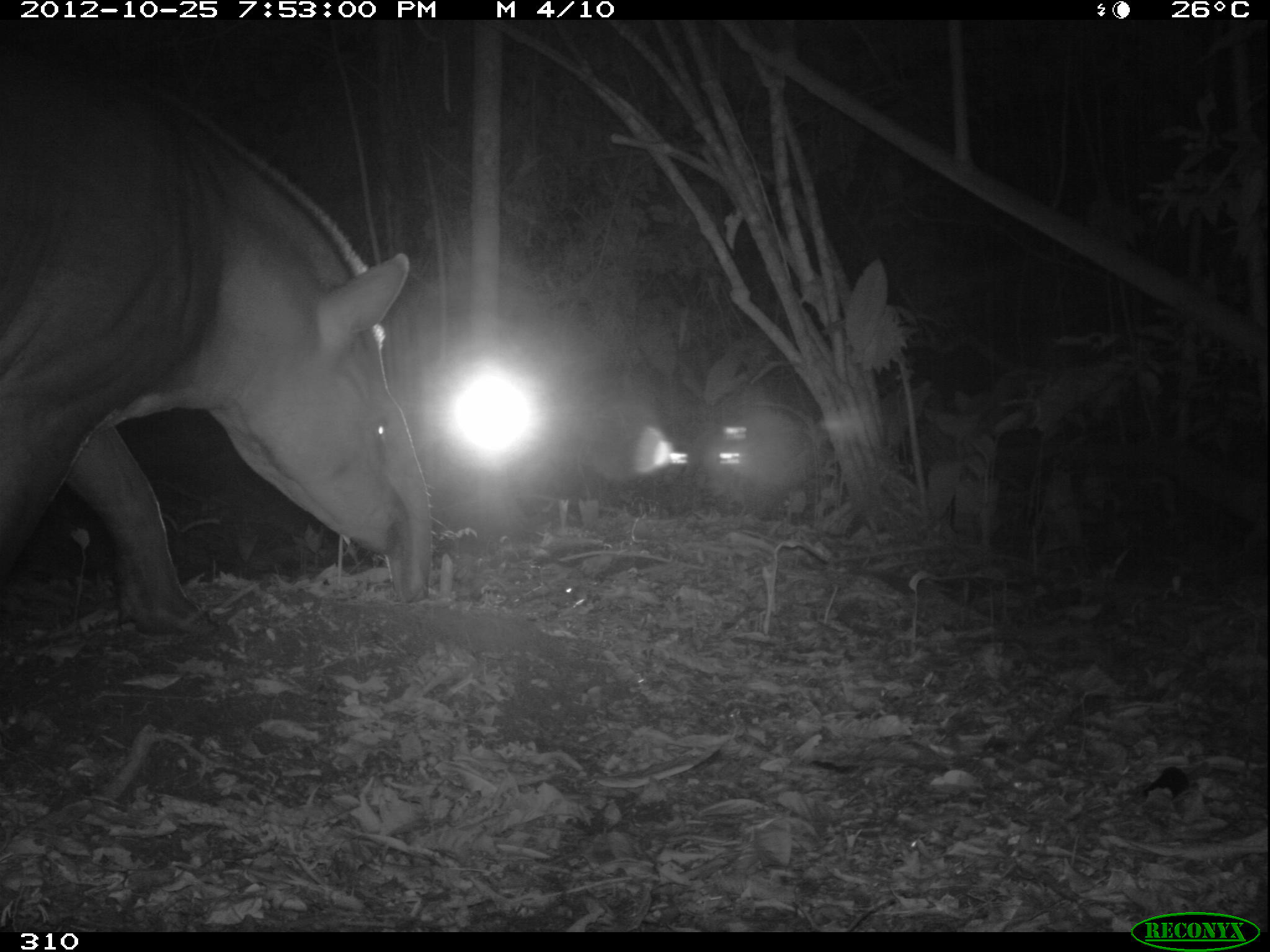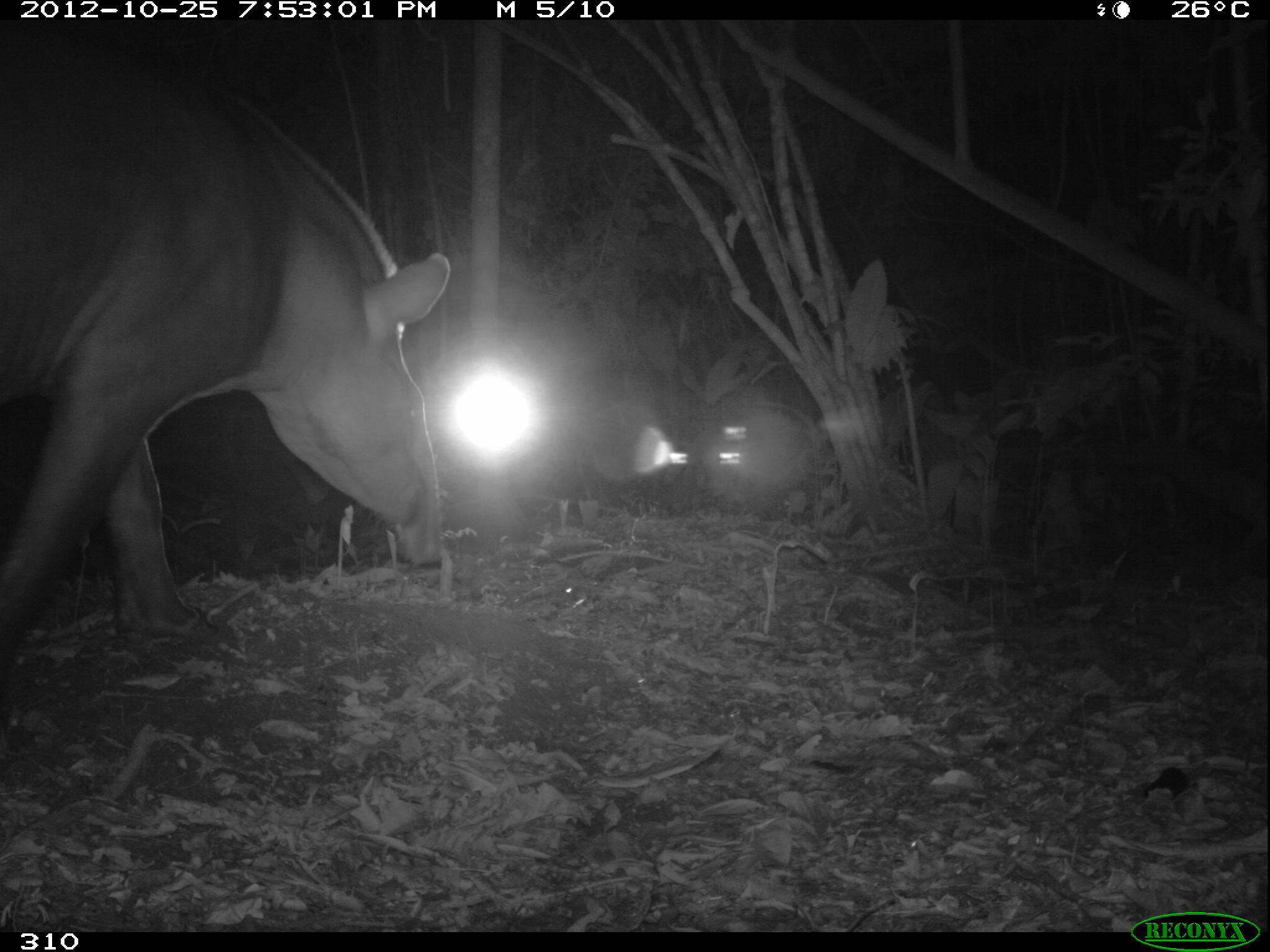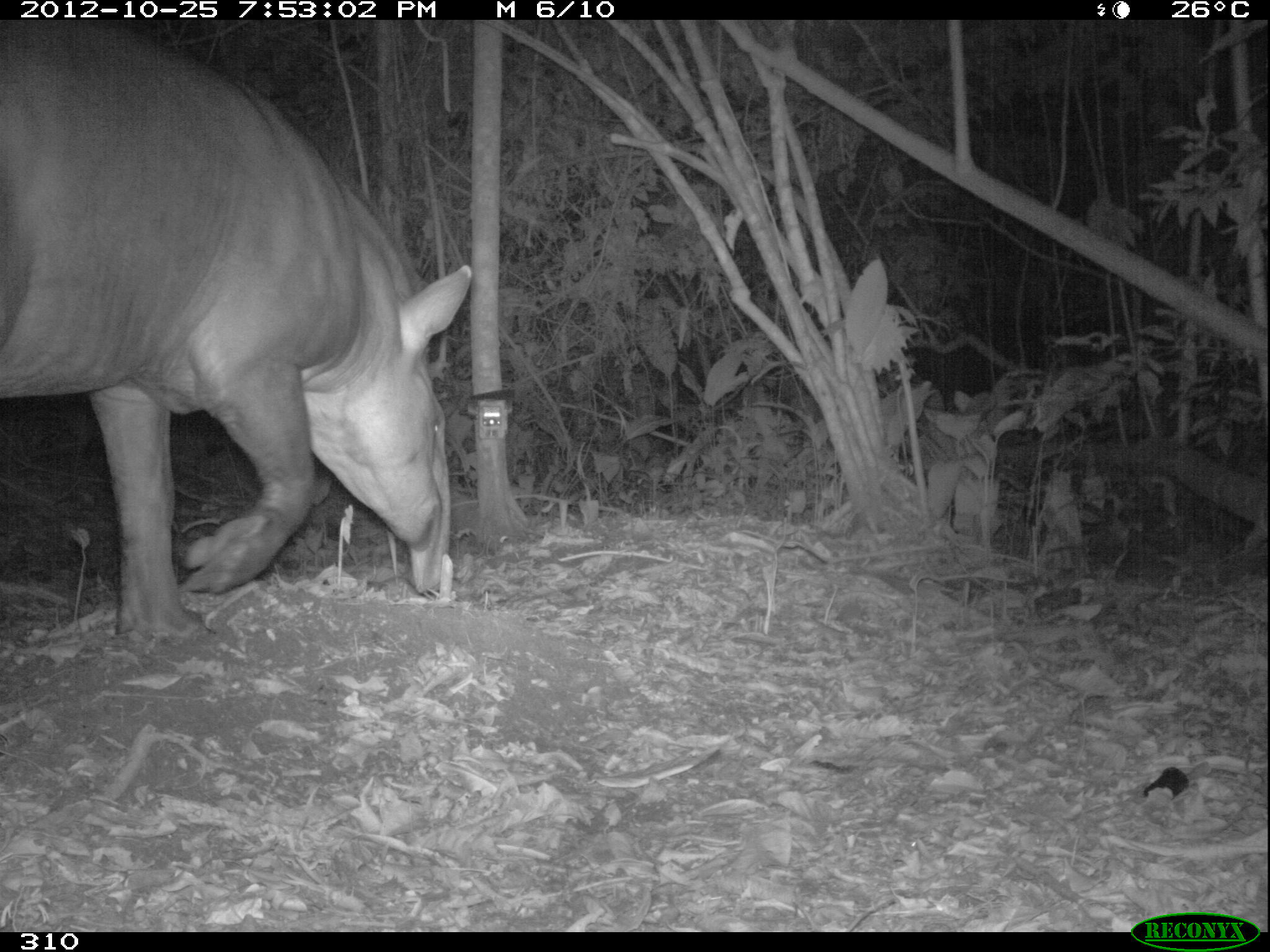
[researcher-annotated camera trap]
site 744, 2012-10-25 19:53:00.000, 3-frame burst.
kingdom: Animalia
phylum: Chordata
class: Mammalia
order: Perissodactyla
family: Tapiridae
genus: Tapirus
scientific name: Tapirus terrestris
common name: south american tapir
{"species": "Tapirus terrestris (south american tapir)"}